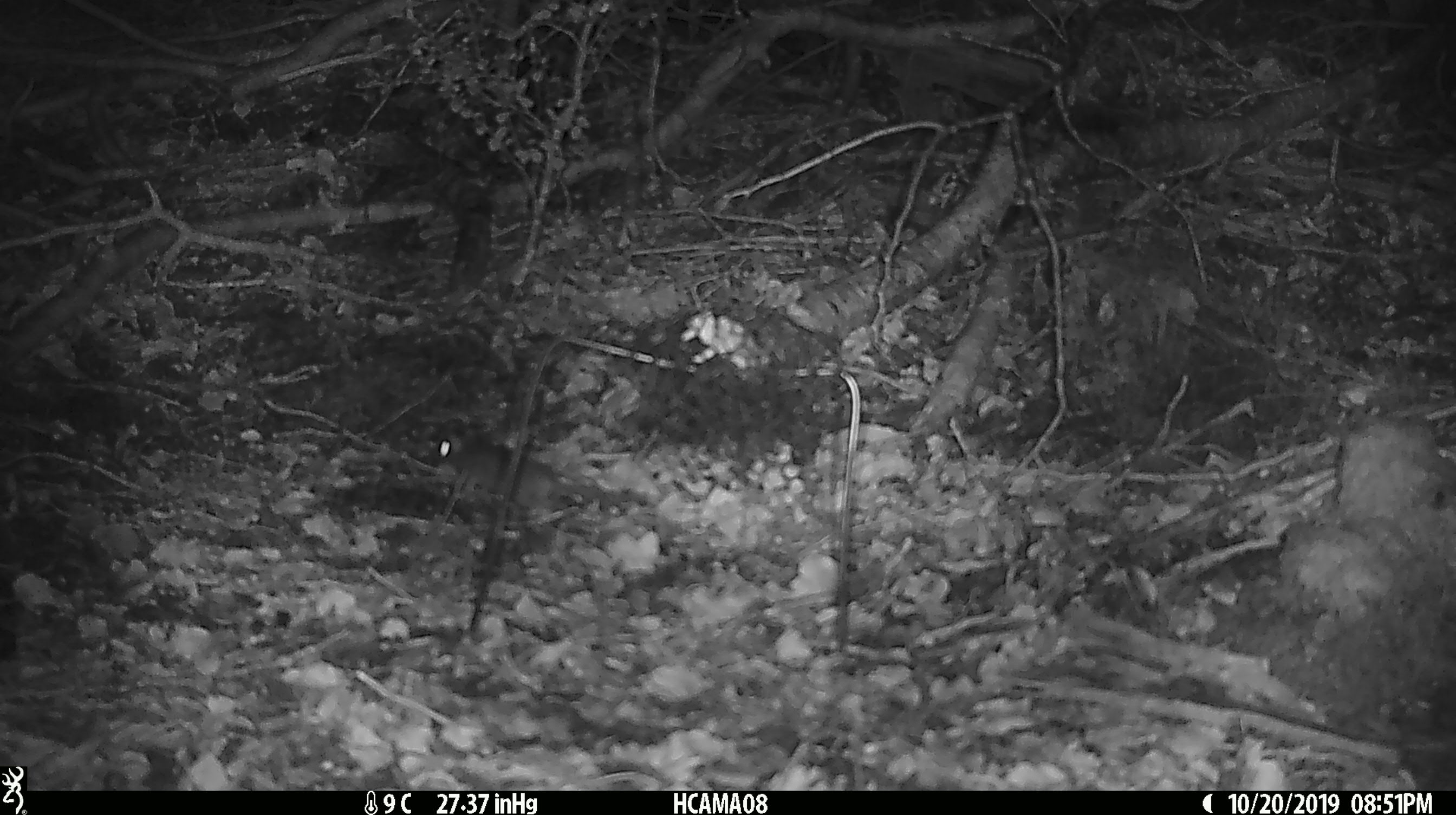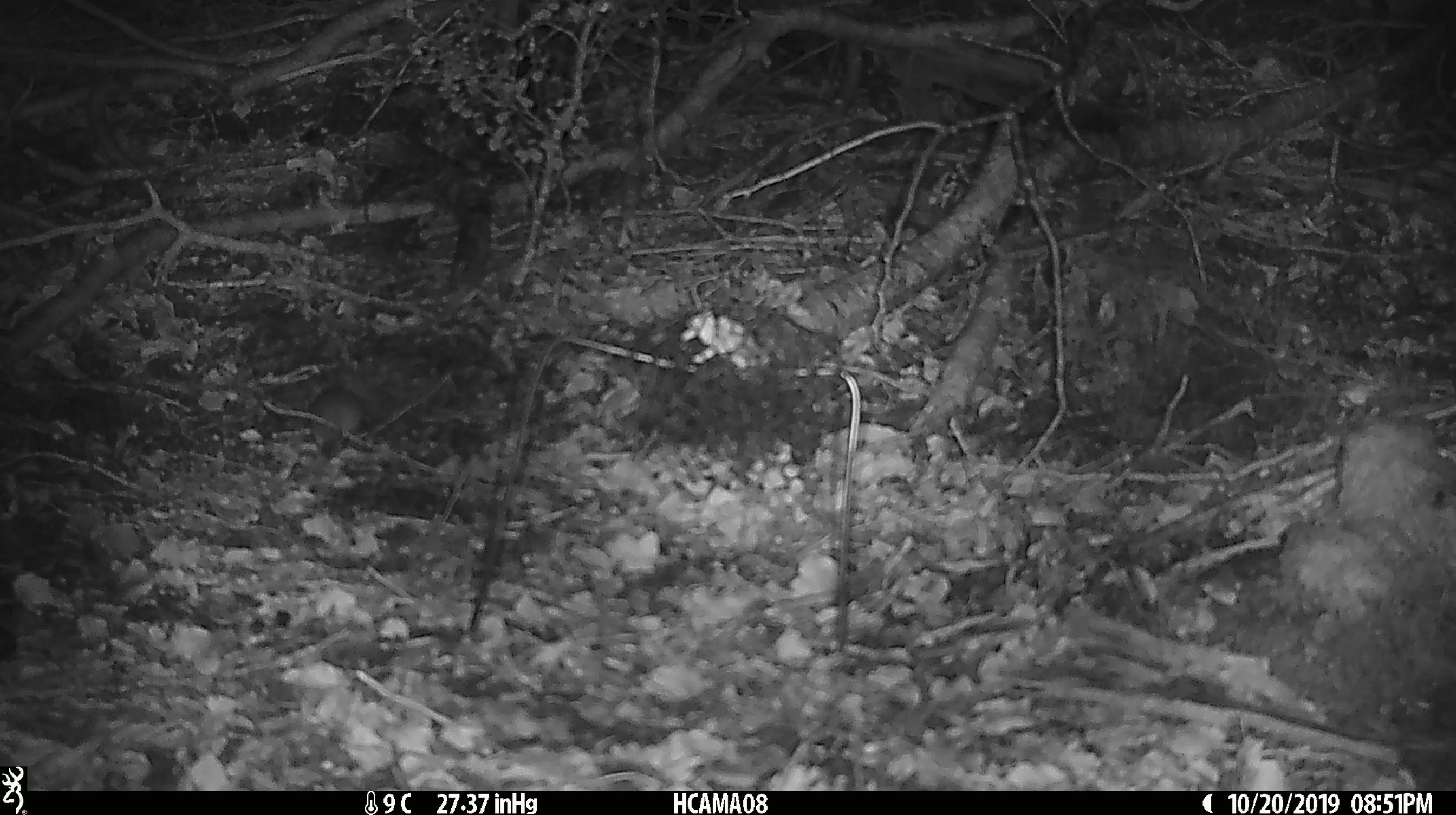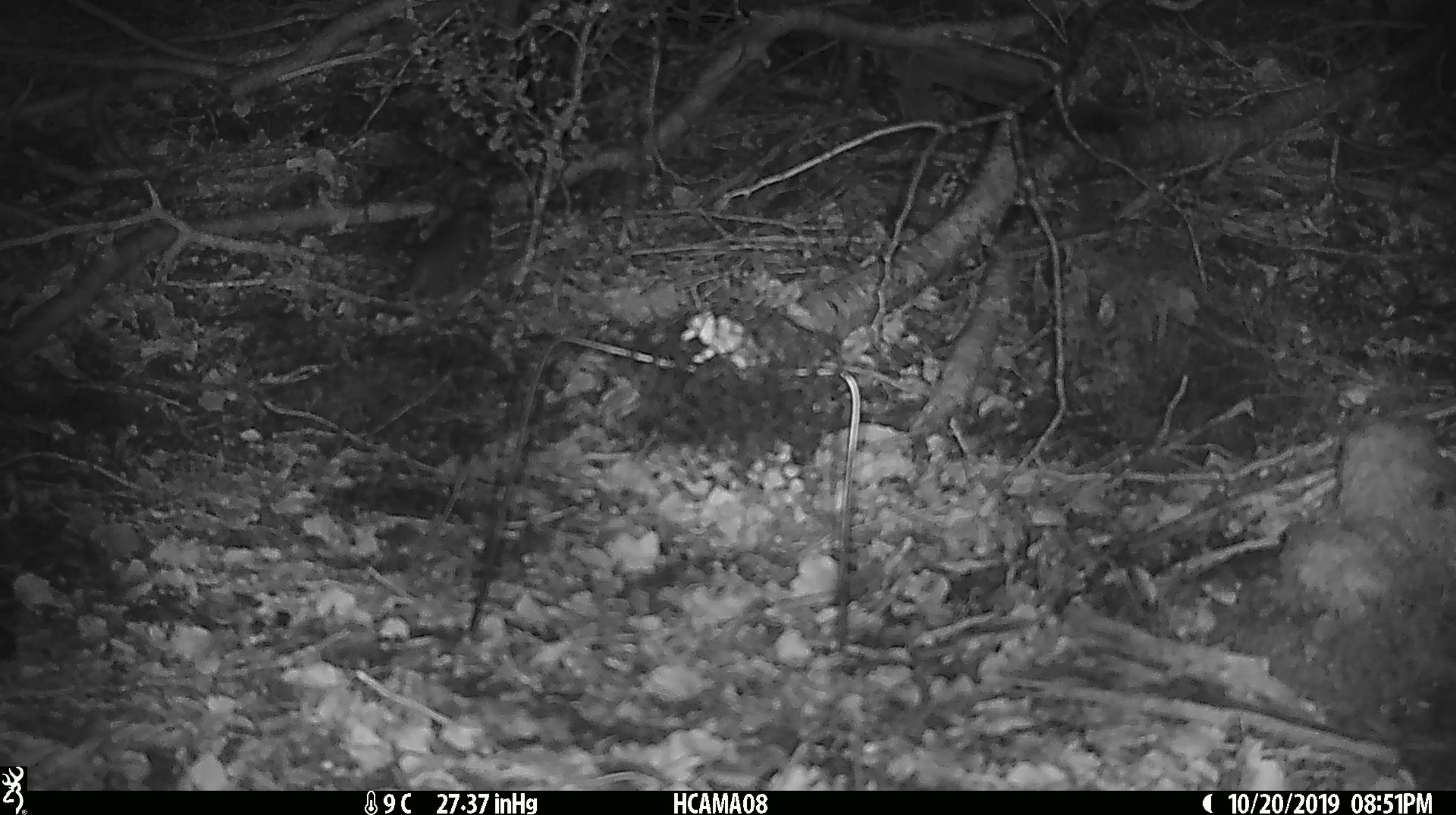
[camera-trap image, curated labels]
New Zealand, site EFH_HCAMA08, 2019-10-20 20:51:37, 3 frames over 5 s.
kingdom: Animalia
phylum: Chordata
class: Mammalia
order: Rodentia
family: Muridae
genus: Mus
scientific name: Mus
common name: mouse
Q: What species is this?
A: Mouse (Mus).